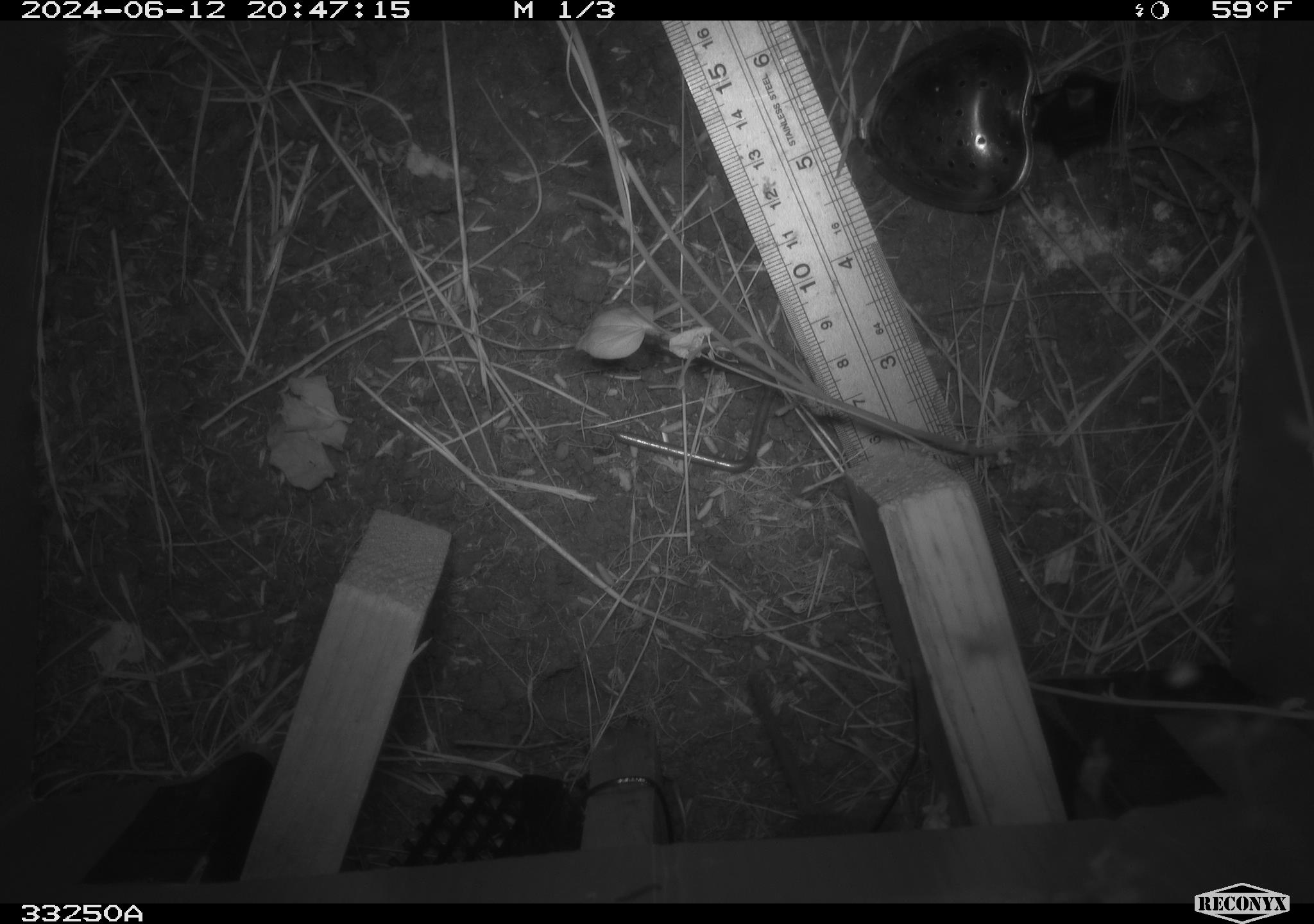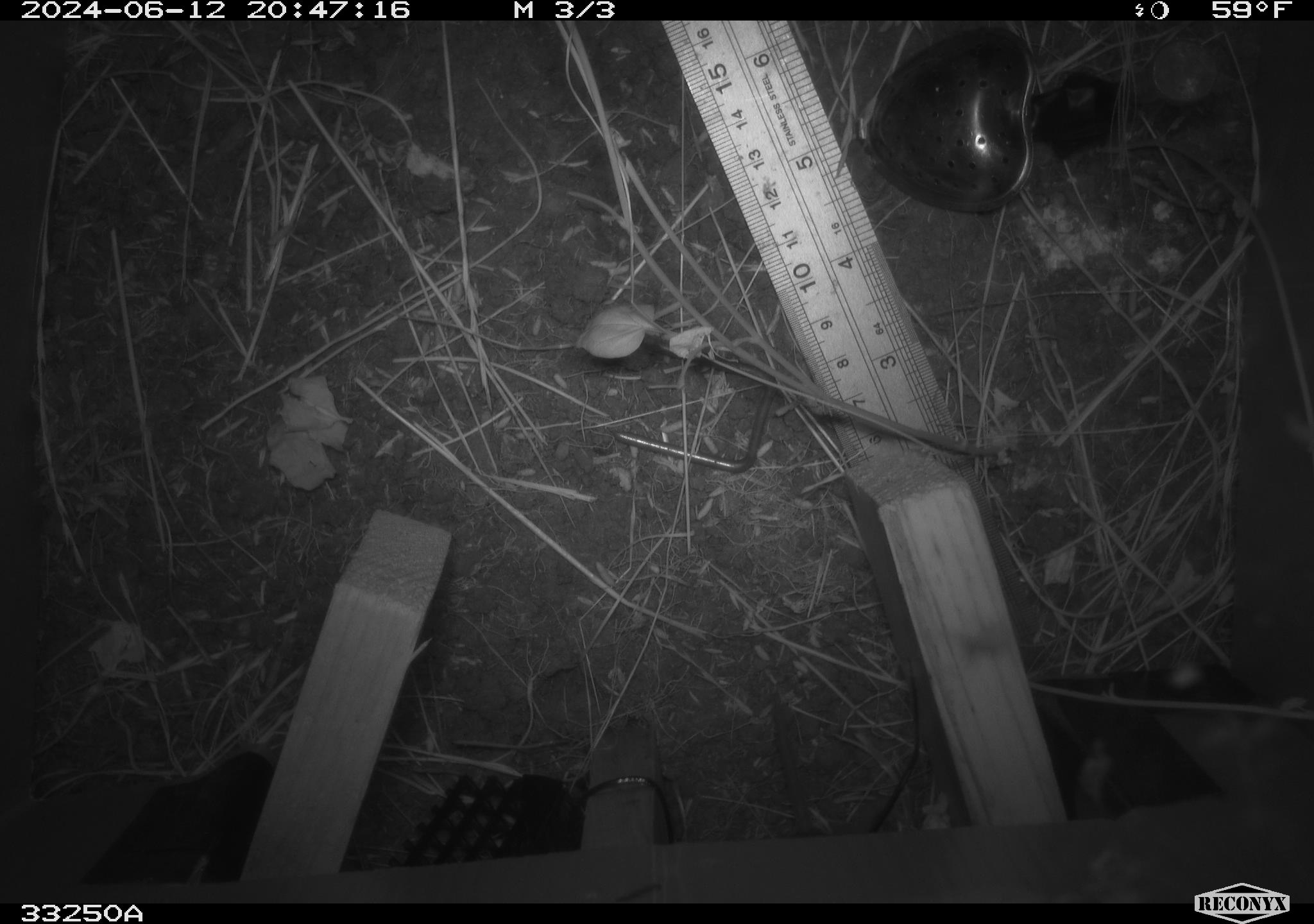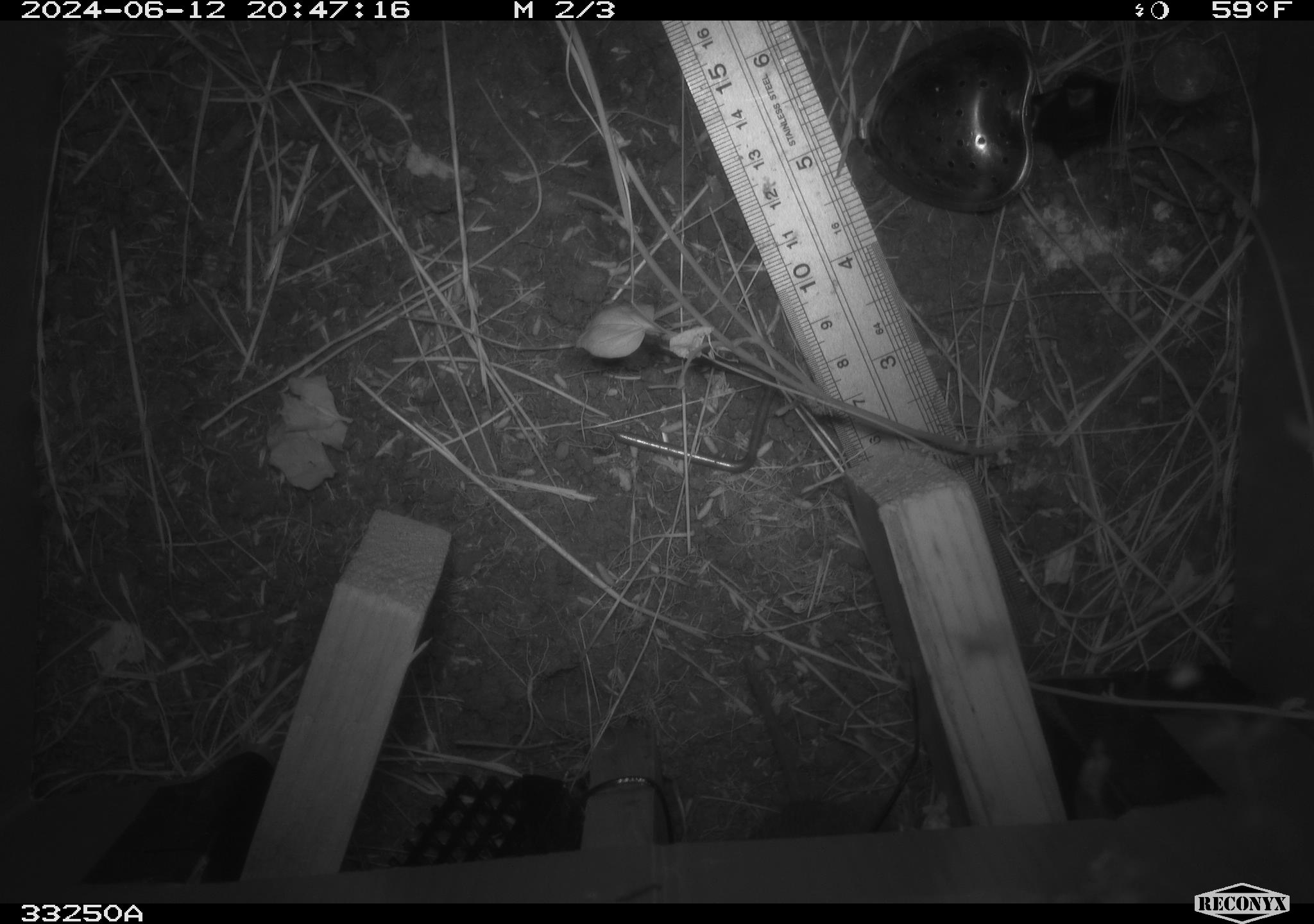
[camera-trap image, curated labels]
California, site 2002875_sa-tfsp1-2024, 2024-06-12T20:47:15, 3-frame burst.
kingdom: Animalia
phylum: Chordata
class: Mammalia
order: Rodentia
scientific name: Rodentia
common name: rodent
Rodent (Rodentia).